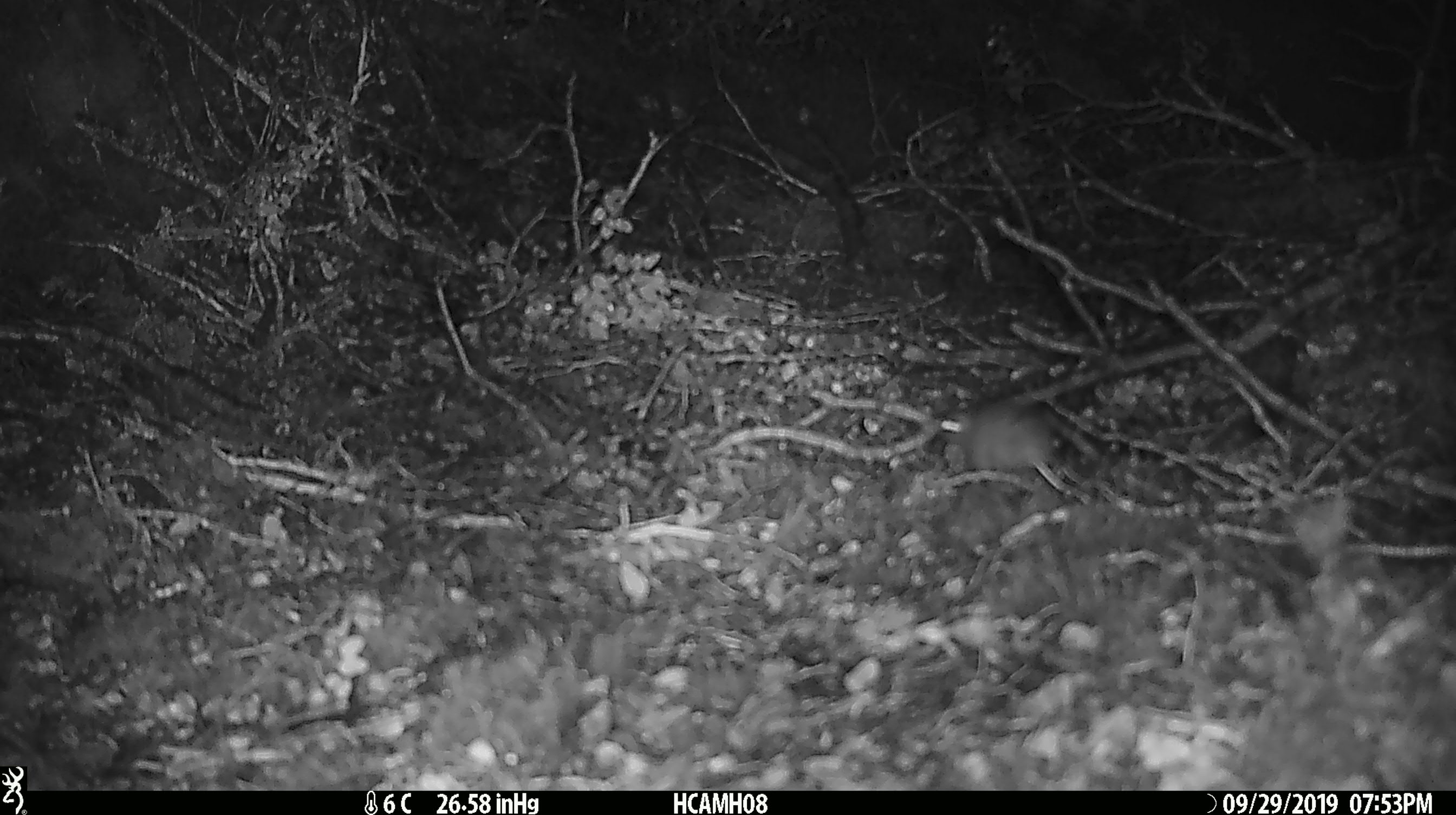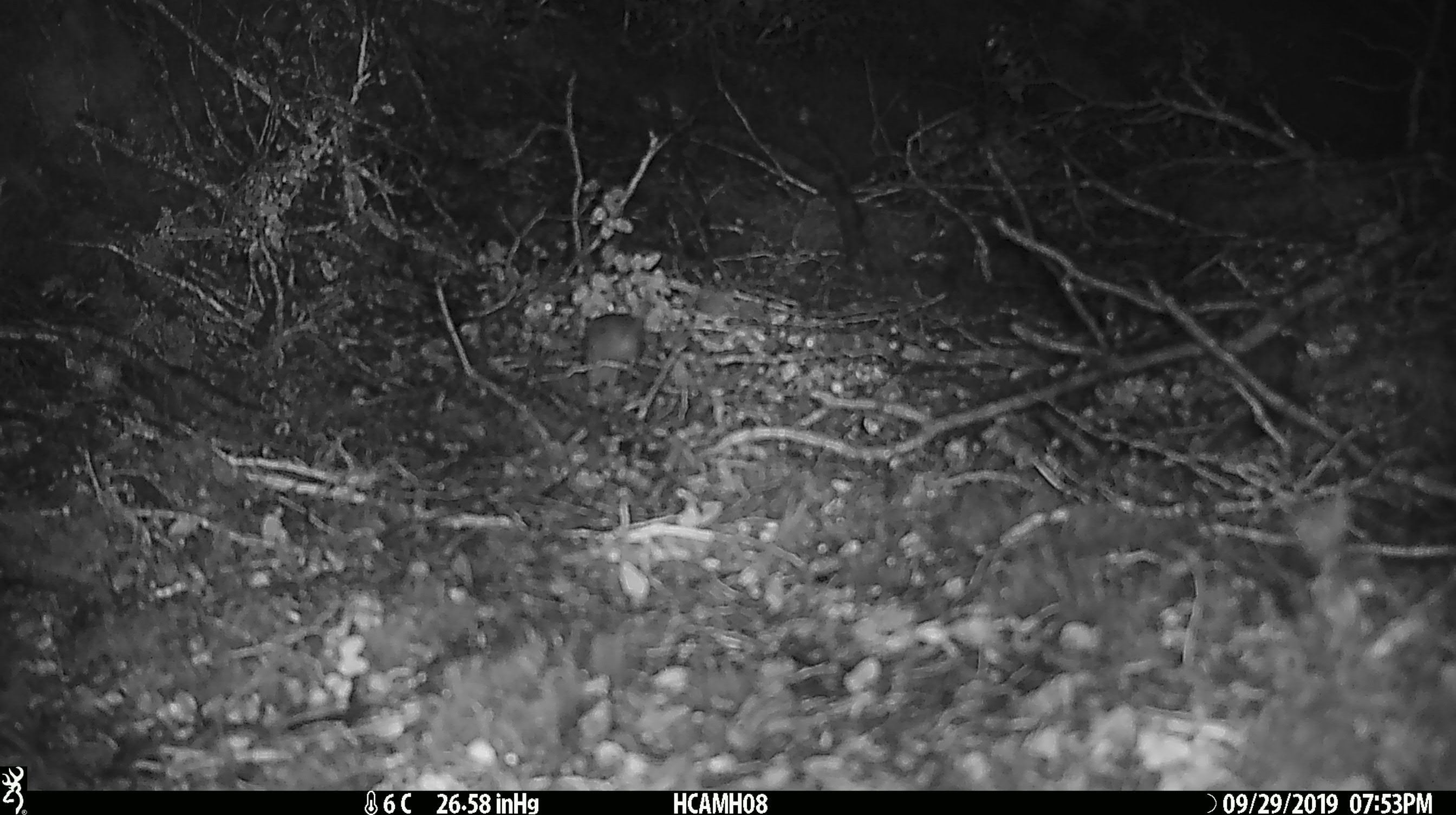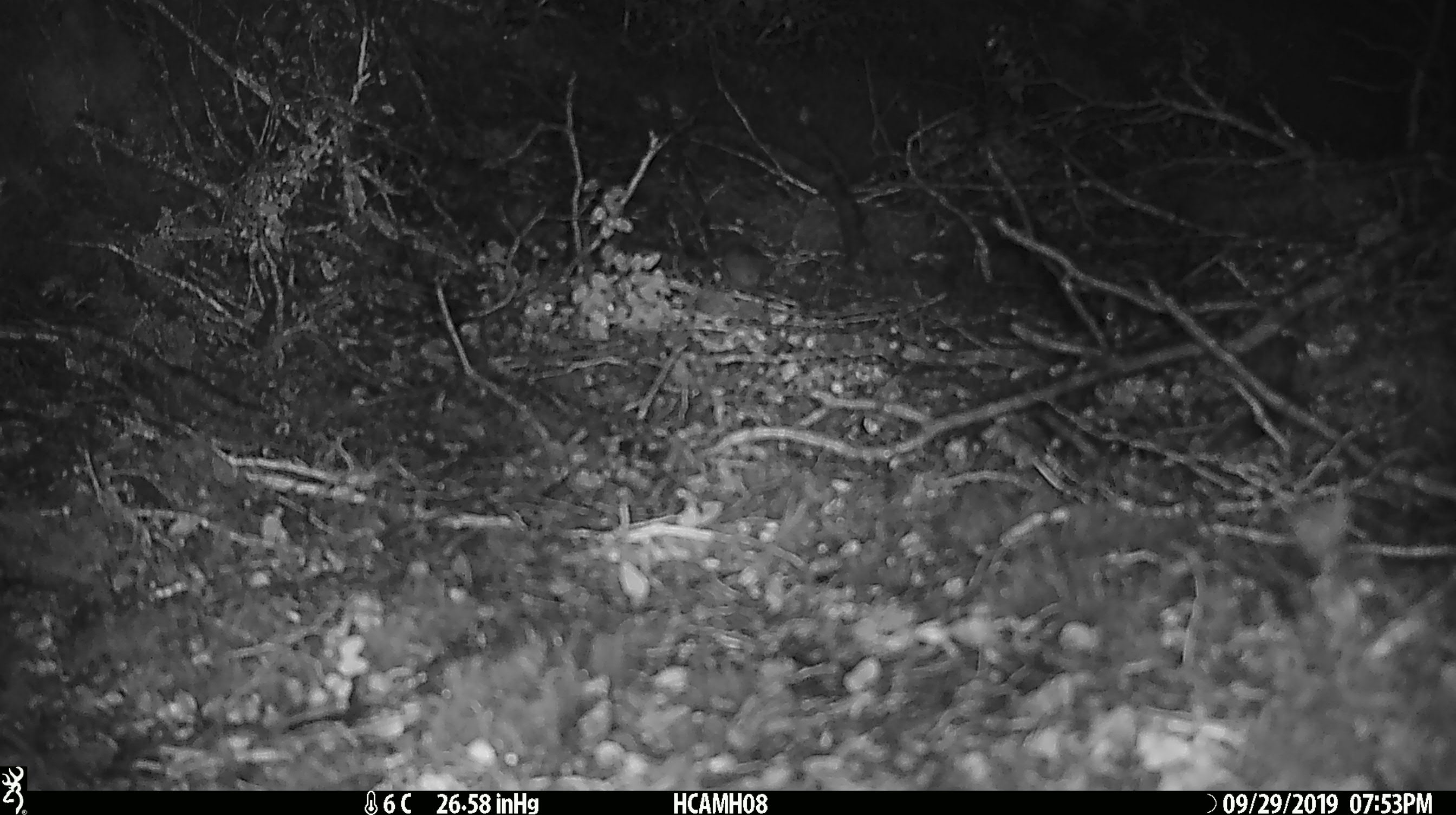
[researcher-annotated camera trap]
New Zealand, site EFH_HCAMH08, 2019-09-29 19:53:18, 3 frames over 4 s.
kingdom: Animalia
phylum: Chordata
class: Mammalia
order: Rodentia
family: Muridae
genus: Mus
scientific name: Mus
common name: mouse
Mouse (Mus).